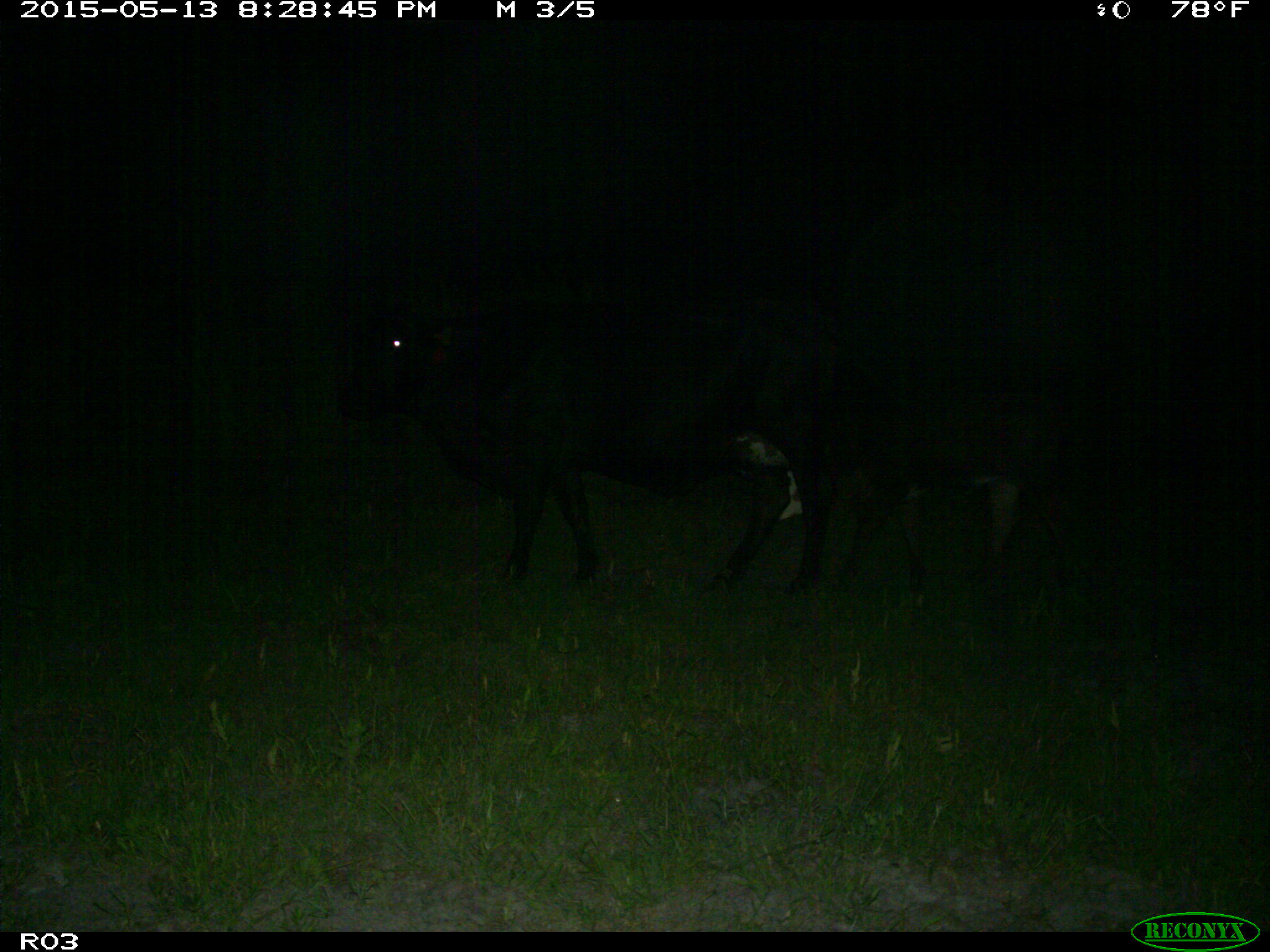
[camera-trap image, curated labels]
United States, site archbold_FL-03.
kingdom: Animalia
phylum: Chordata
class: Mammalia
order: Artiodactyla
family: Bovidae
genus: Bos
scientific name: Bos taurus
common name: domestic cow